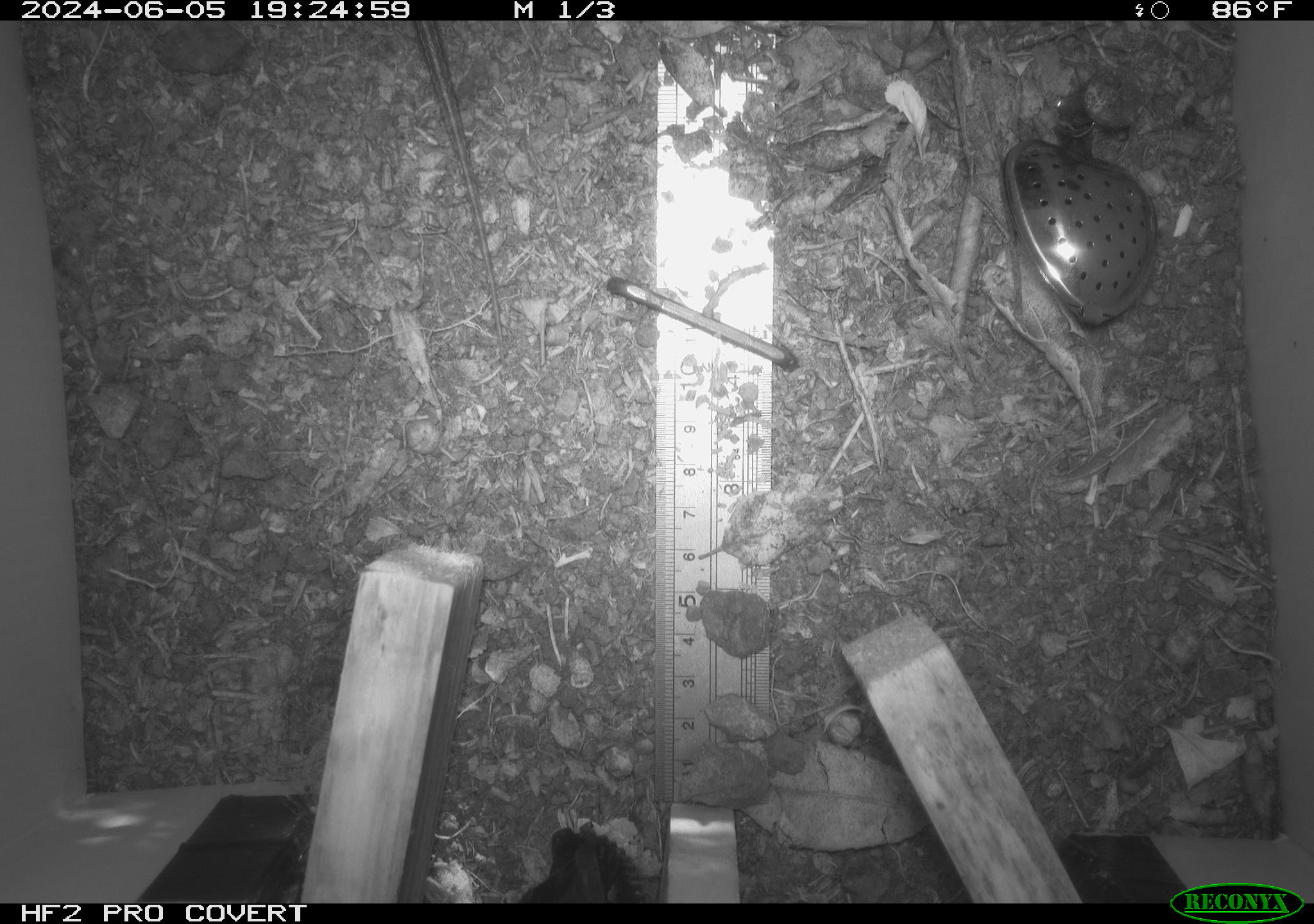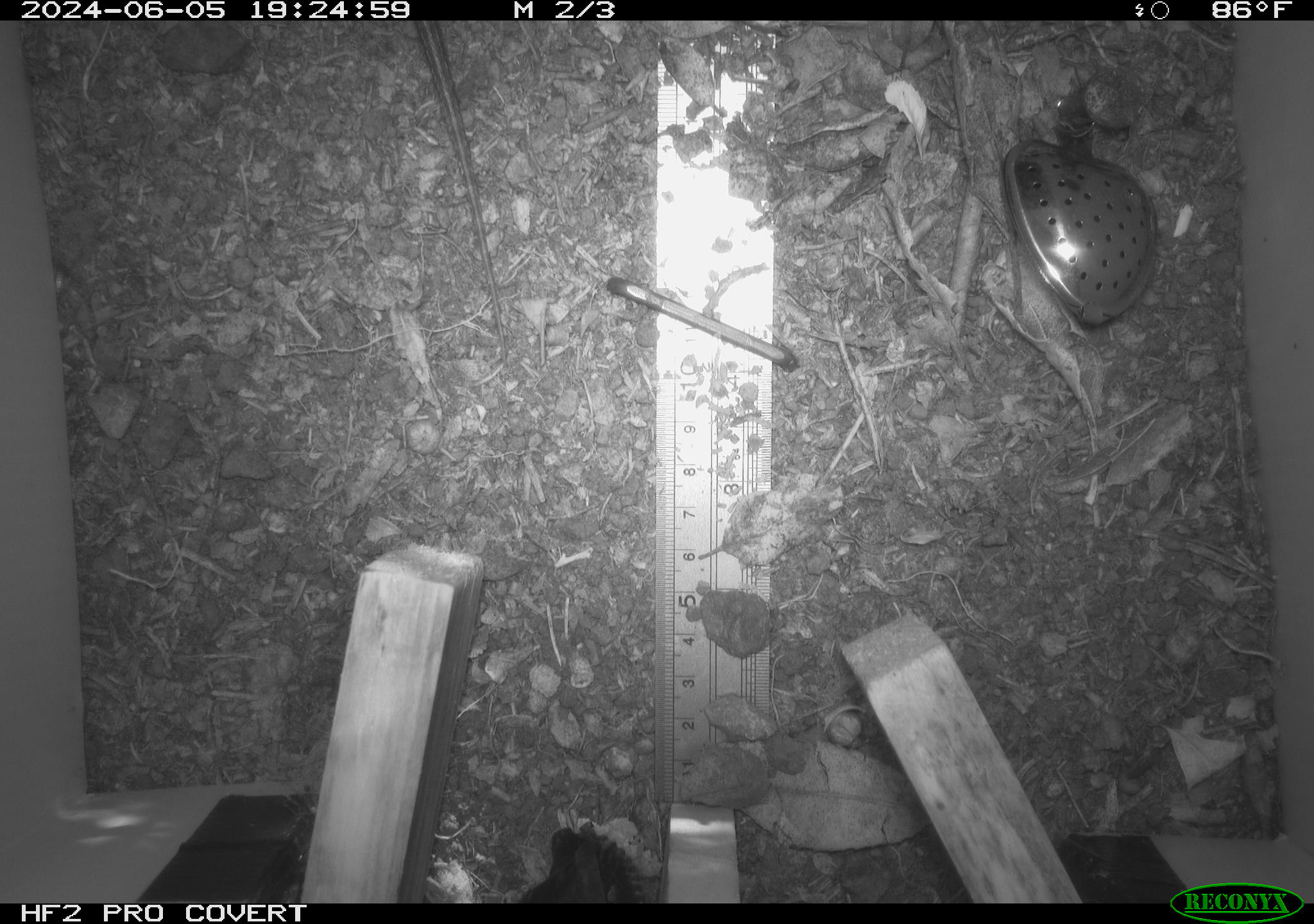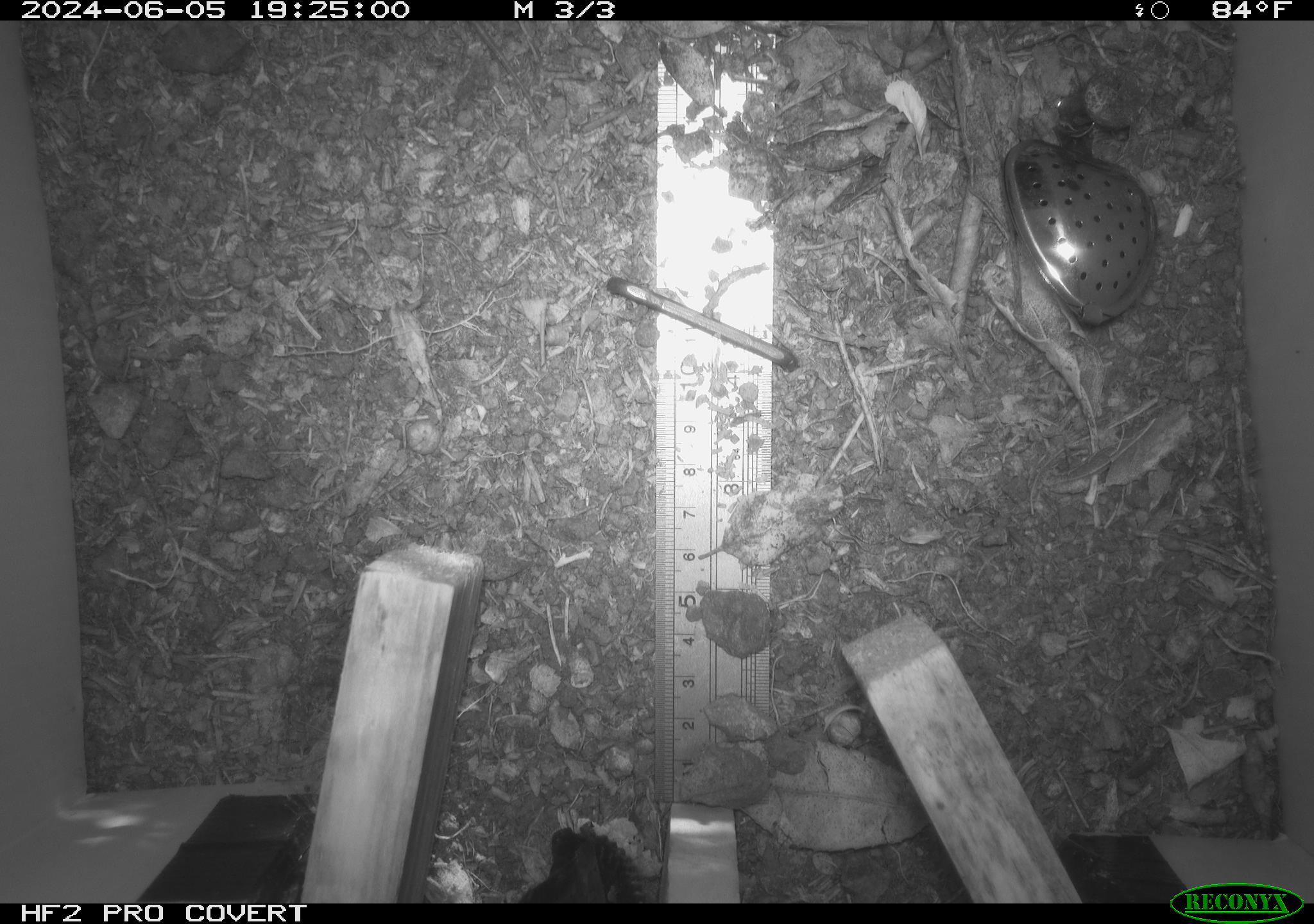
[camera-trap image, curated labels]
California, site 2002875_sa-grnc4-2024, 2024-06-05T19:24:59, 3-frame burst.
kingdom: Animalia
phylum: Chordata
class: Reptilia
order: Squamata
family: Phrynosomatidae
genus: Sceloporus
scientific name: Sceloporus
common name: spiny lizards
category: sceloporus species